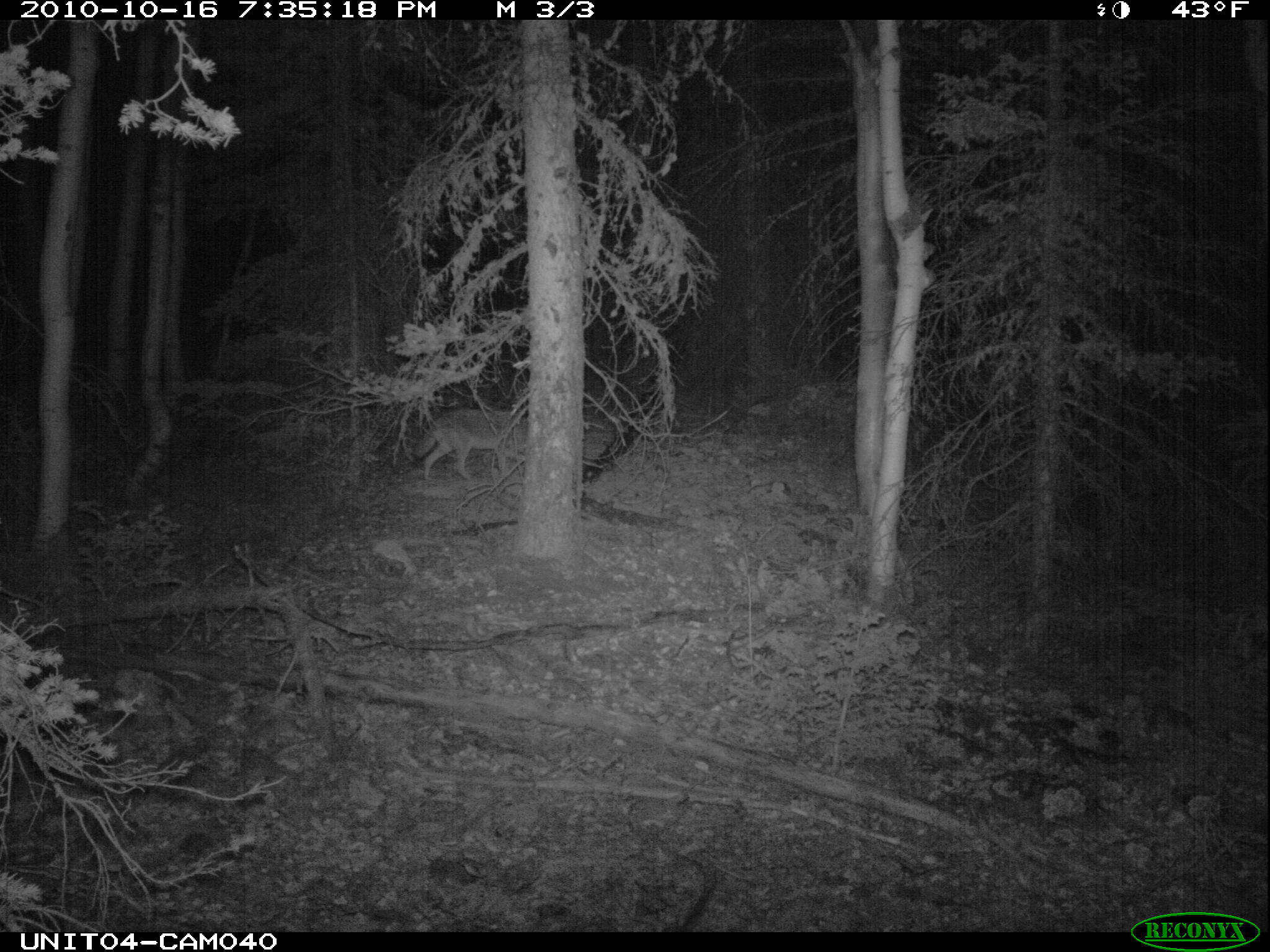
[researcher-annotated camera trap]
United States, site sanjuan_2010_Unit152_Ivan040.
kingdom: Animalia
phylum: Chordata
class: Mammalia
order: Carnivora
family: Canidae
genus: Canis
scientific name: Canis latrans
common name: coyote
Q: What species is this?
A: Canis latrans (coyote).